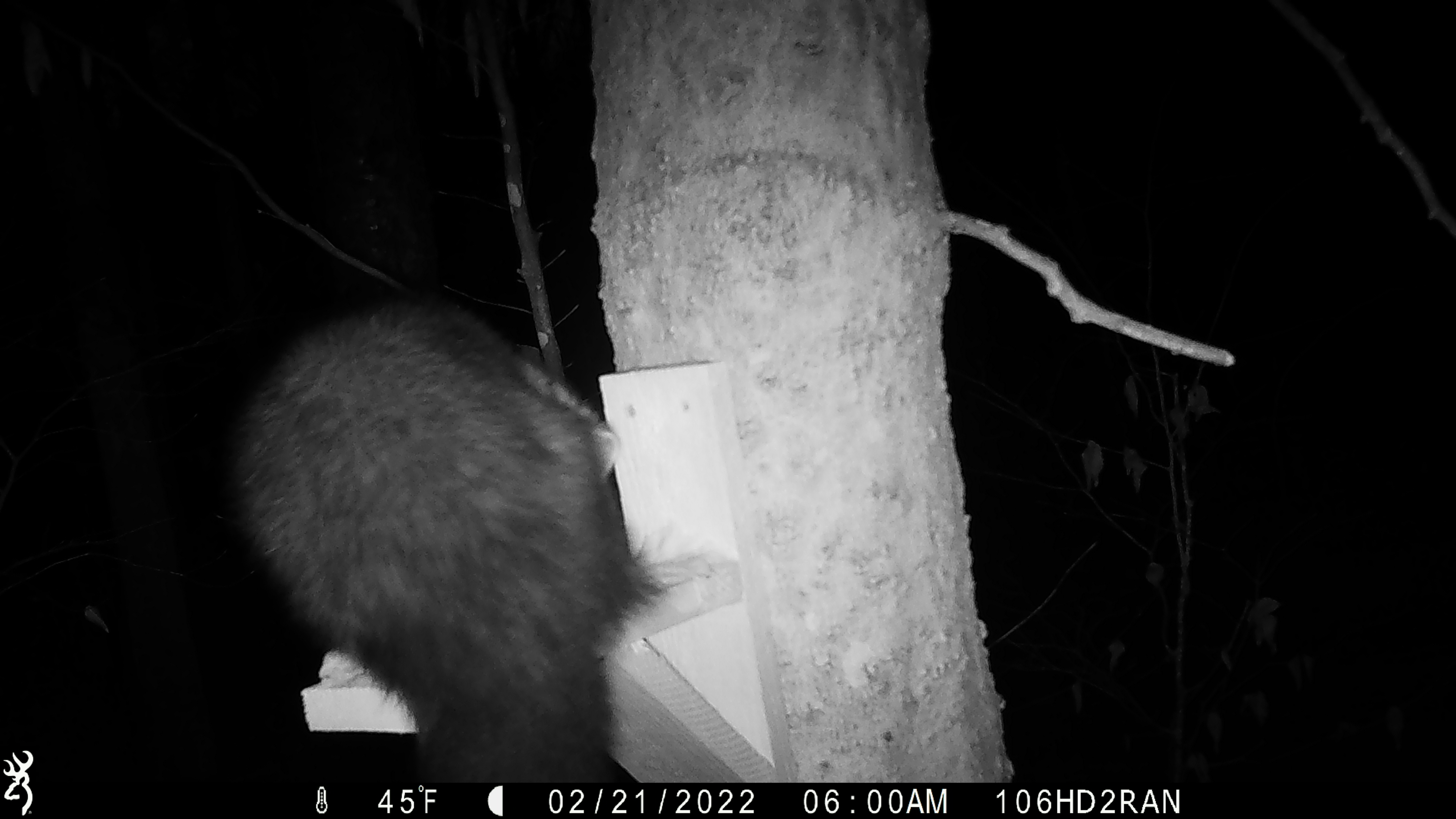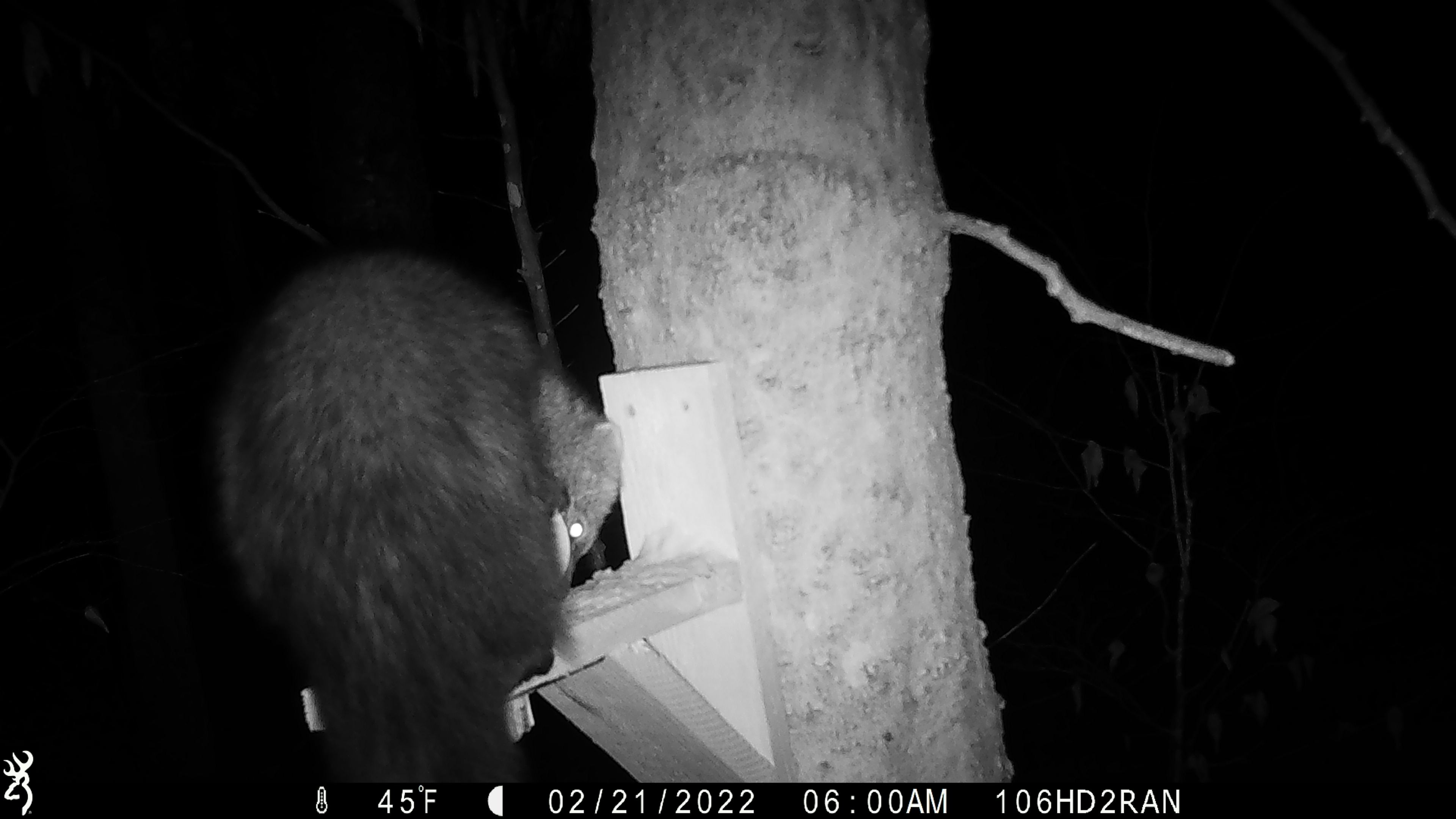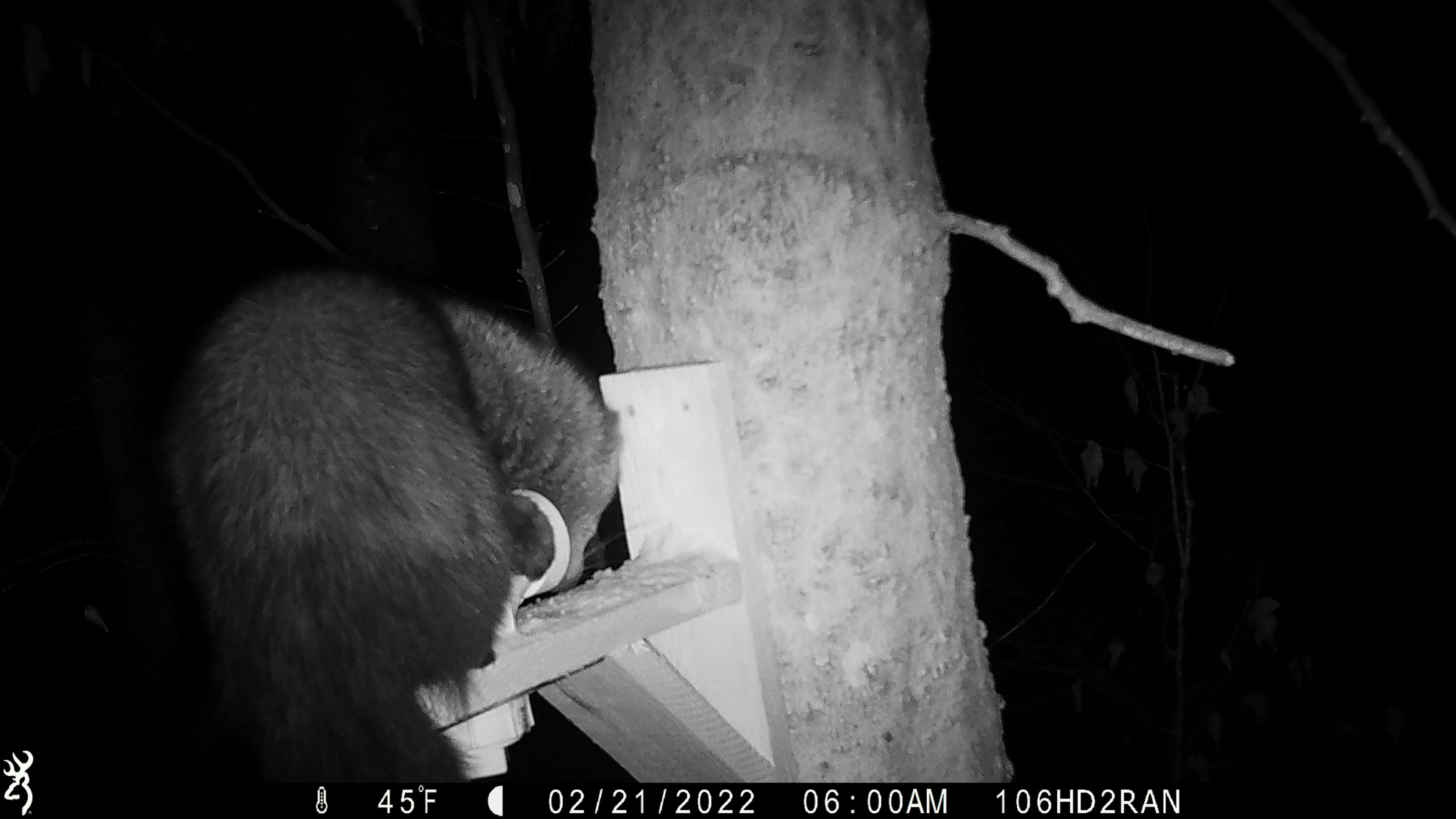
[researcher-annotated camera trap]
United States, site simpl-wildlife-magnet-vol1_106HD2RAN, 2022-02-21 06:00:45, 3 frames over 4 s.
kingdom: Animalia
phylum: Chordata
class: Mammalia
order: Carnivora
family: Mustelidae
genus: Pekania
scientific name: Pekania pennanti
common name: fisher